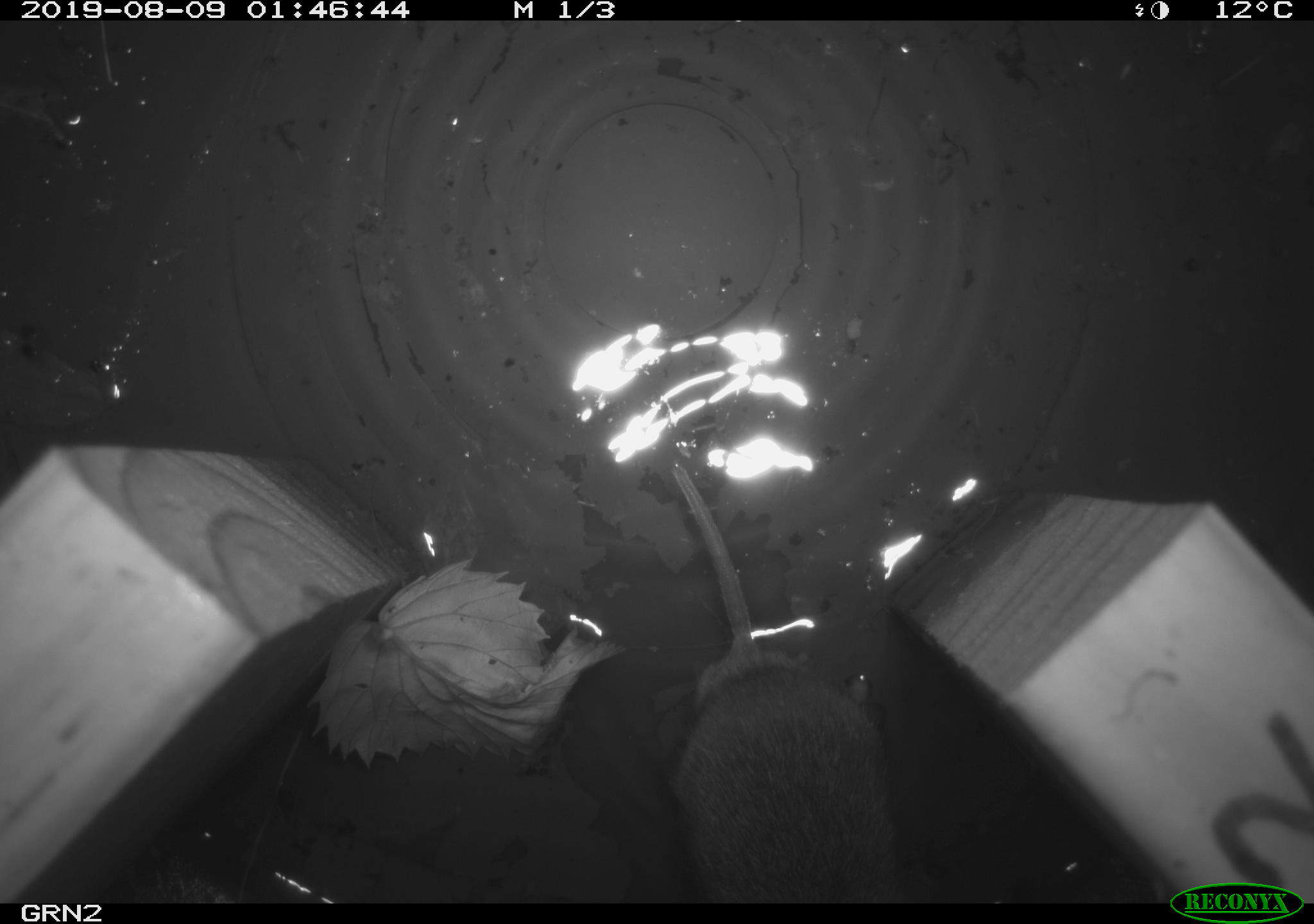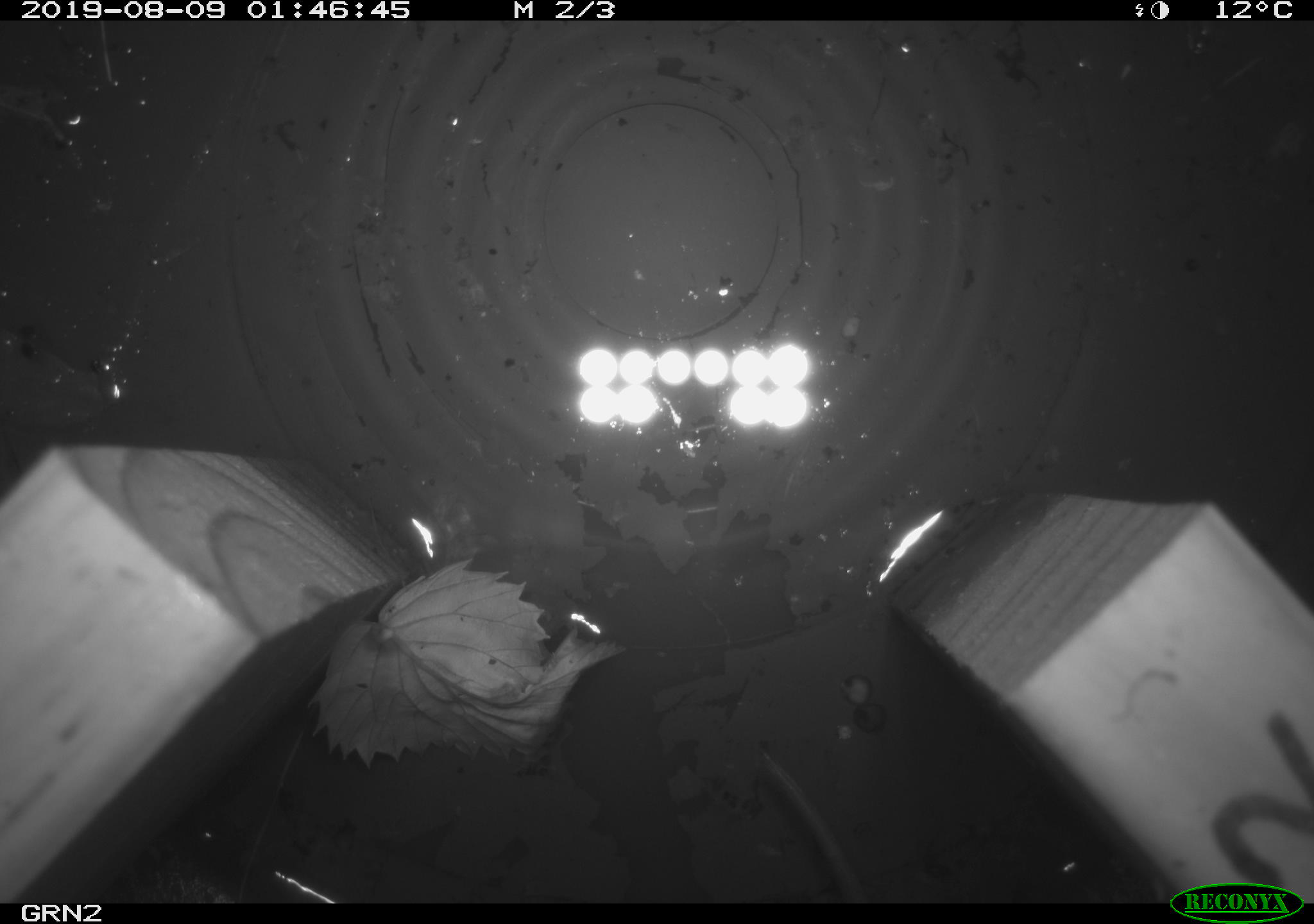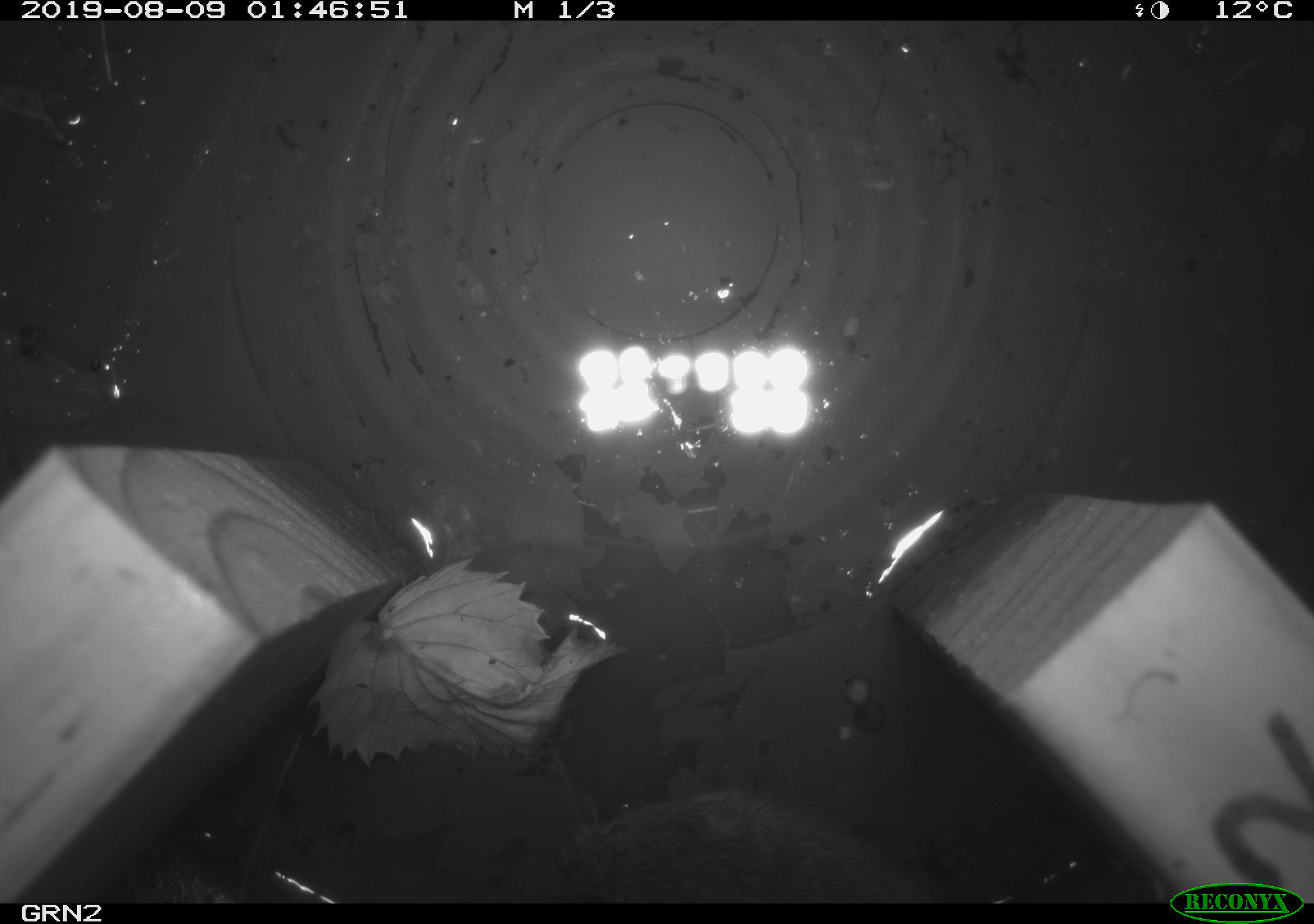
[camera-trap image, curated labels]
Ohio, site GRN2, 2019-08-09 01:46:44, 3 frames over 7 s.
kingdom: Animalia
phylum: Chordata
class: Mammalia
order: Rodentia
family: Cricetidae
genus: Microtus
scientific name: Microtus pennsylvanicus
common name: meadow vole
Meadow vole (Microtus pennsylvanicus).